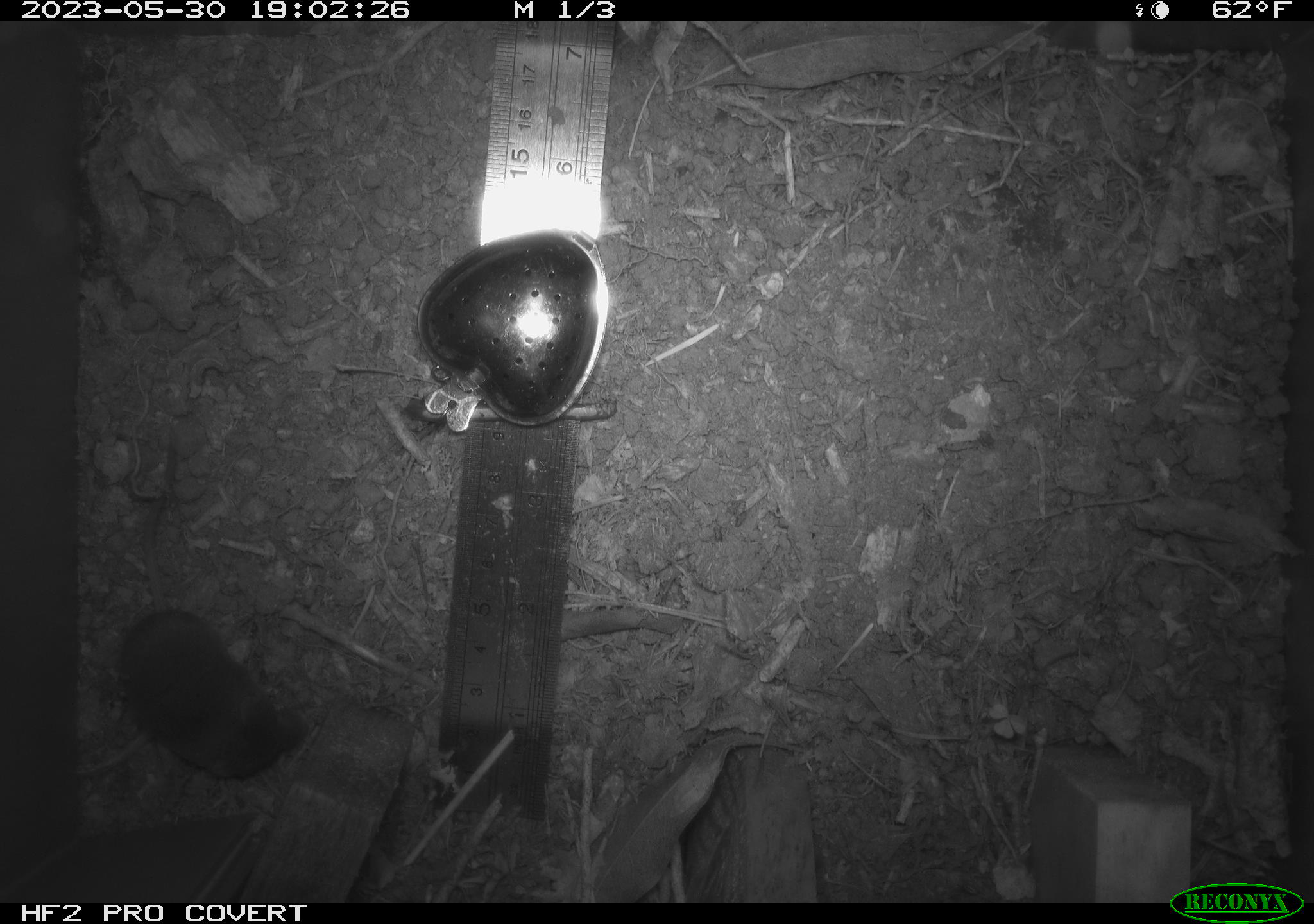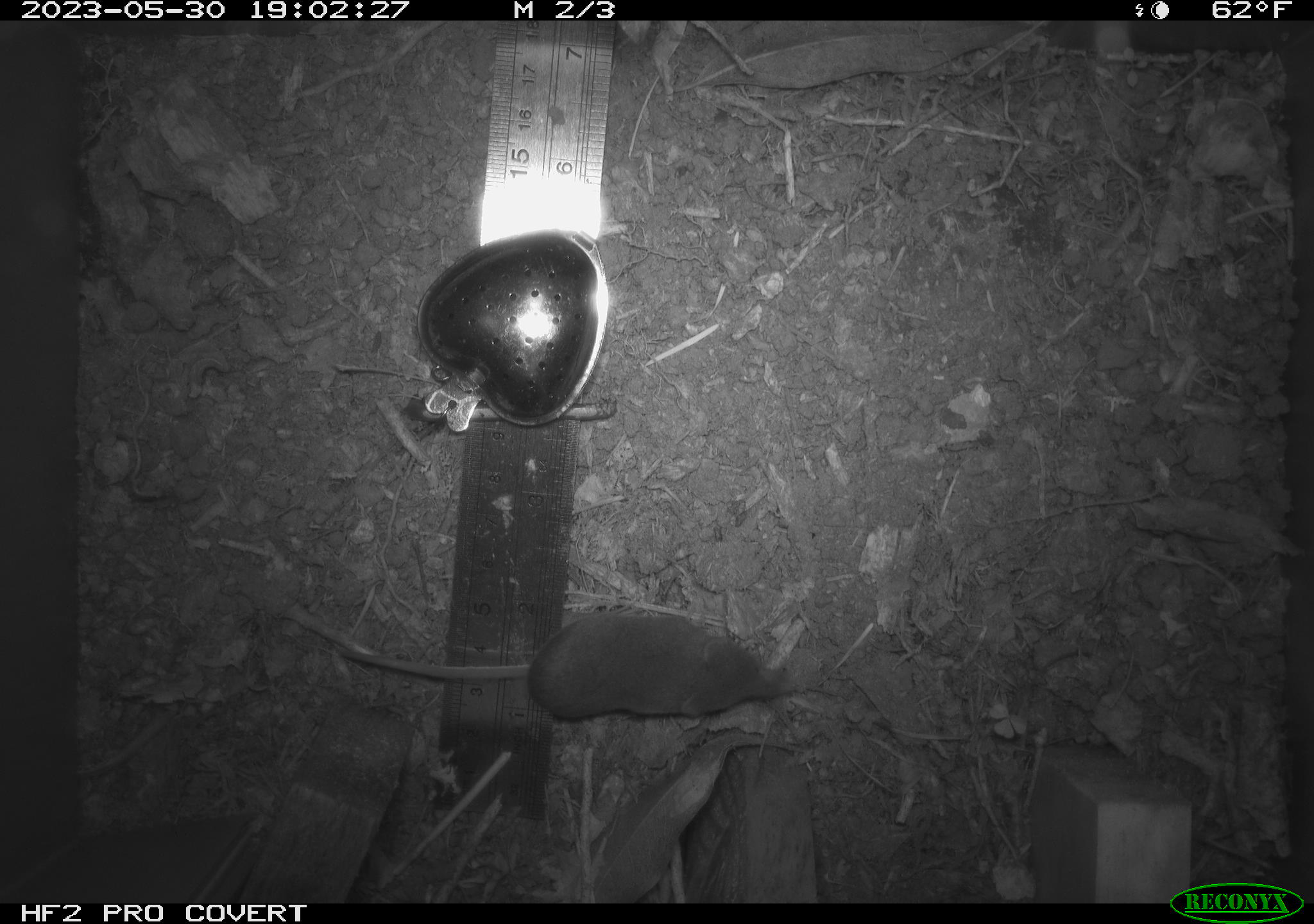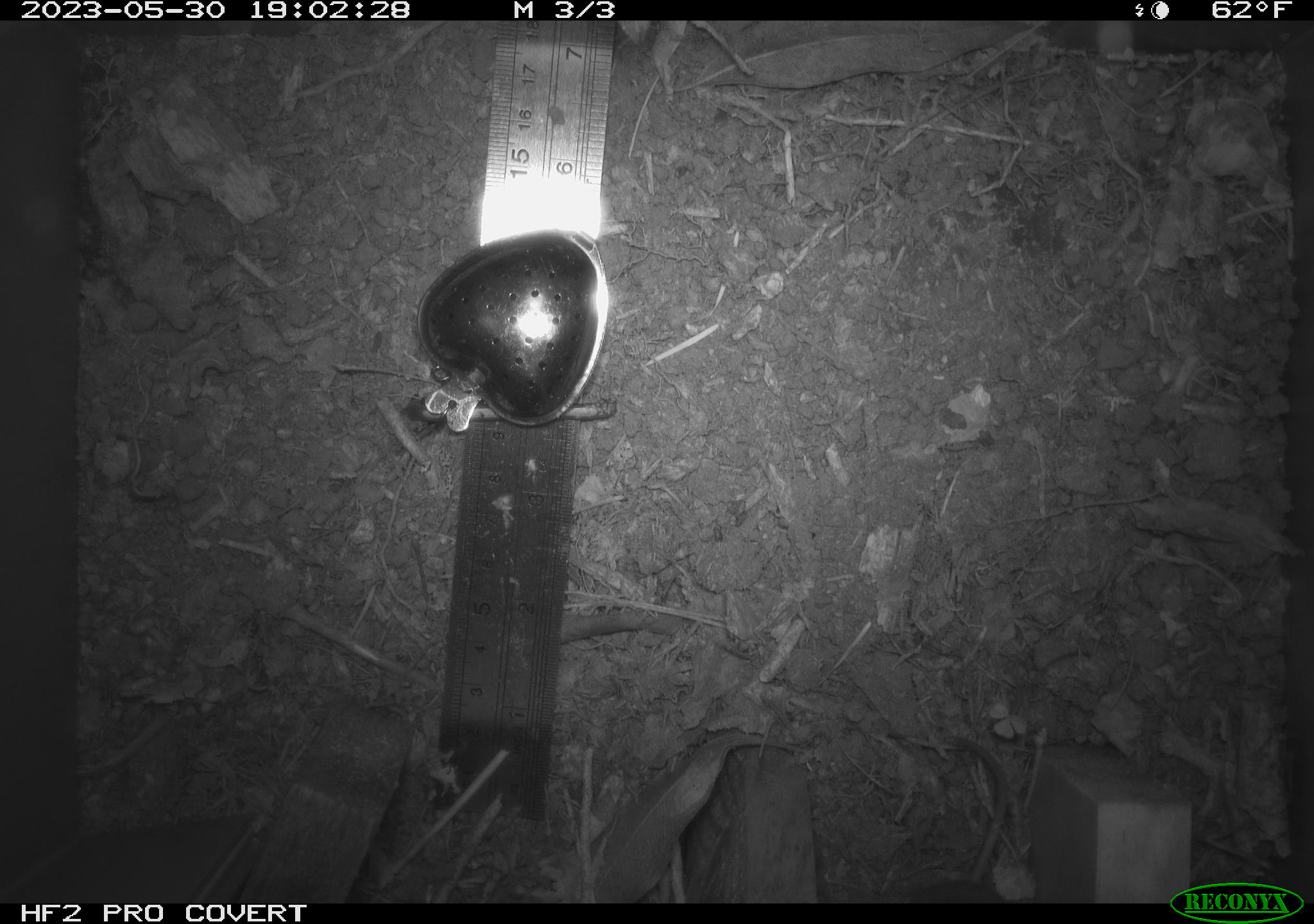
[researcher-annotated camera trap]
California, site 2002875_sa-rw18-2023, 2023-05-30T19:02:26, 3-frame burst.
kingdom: Animalia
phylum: Chordata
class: Mammalia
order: Eulipotyphla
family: Soricidae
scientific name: Soricidae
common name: shrews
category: soricidae family